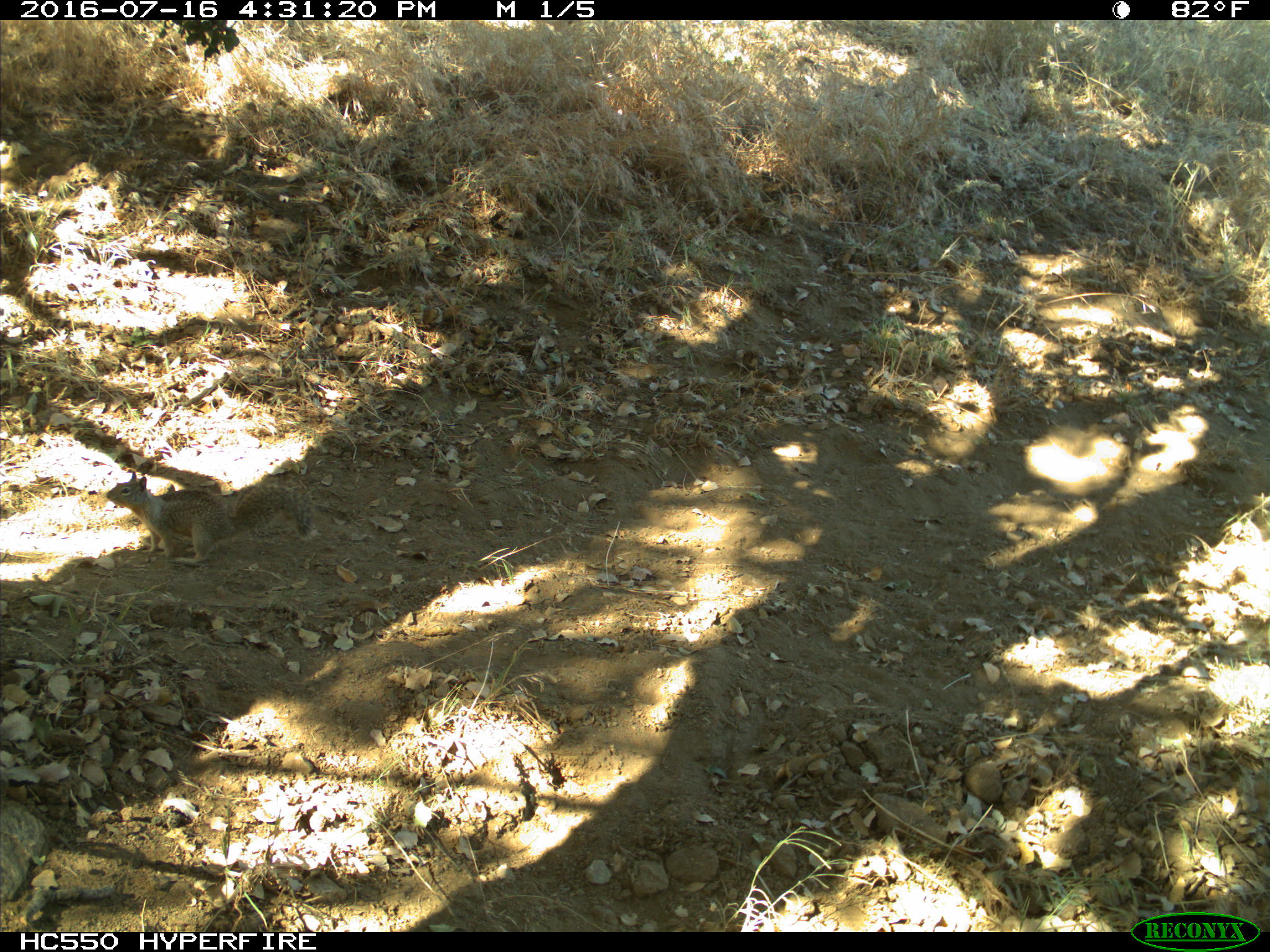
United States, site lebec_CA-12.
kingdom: Animalia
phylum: Chordata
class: Mammalia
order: Rodentia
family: Sciuridae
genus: Otospermophilus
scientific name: Otospermophilus beecheyi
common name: california ground squirrel